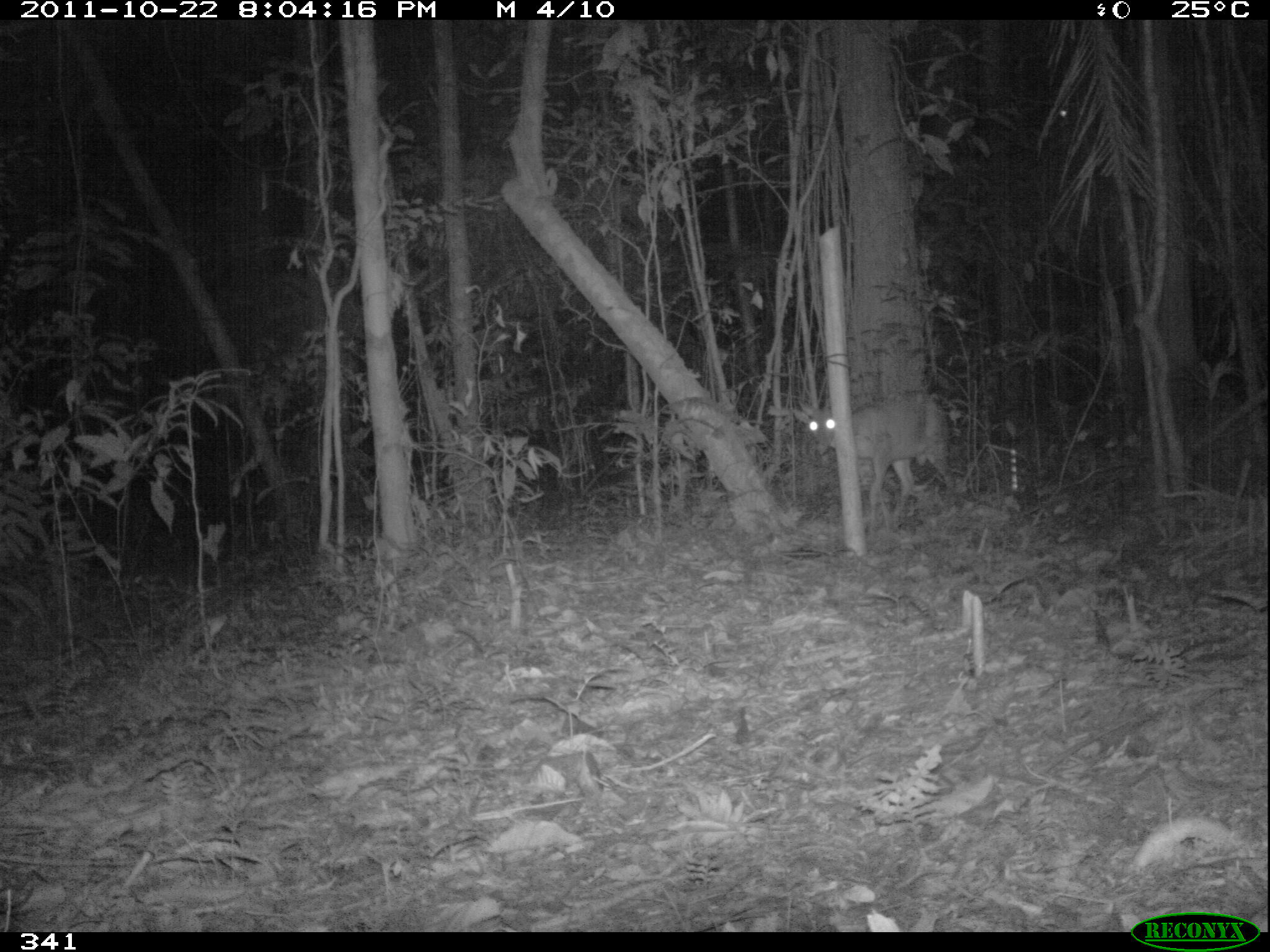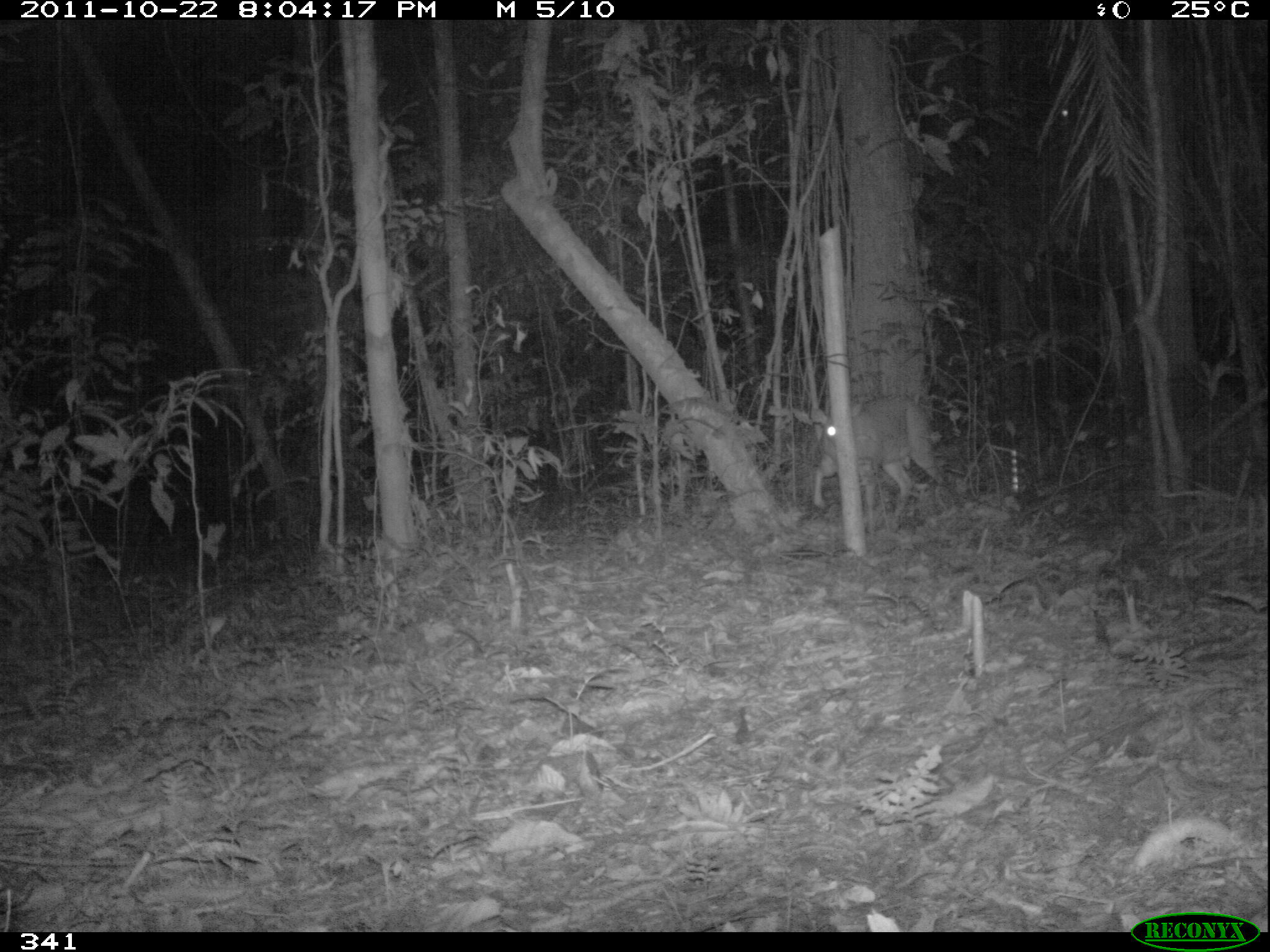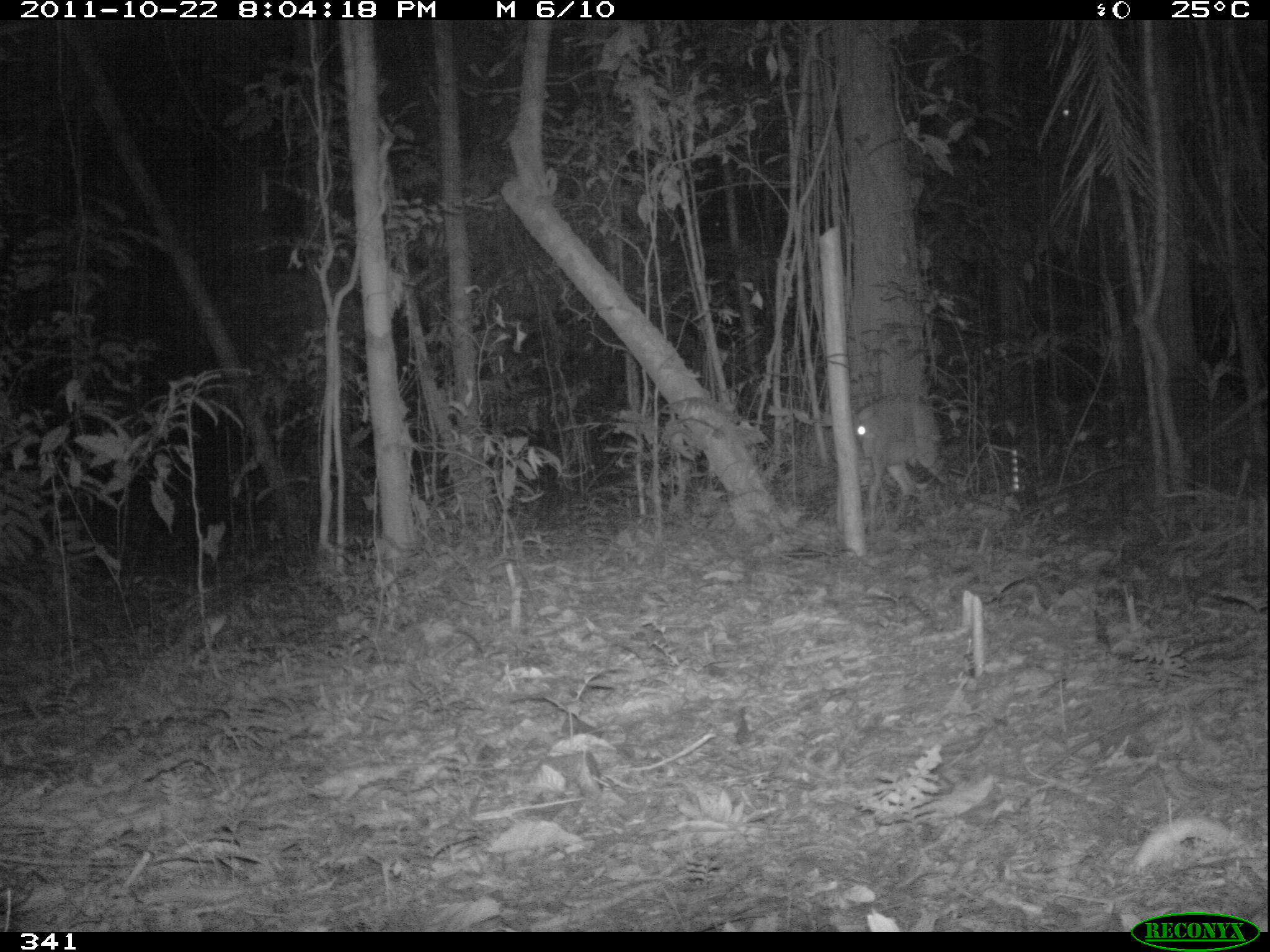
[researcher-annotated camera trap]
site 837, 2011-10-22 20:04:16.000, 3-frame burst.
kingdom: Animalia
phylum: Chordata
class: Mammalia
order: Artiodactyla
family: Cervidae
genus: Mazama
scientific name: Mazama americana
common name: red brocket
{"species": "Mazama americana (red brocket)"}